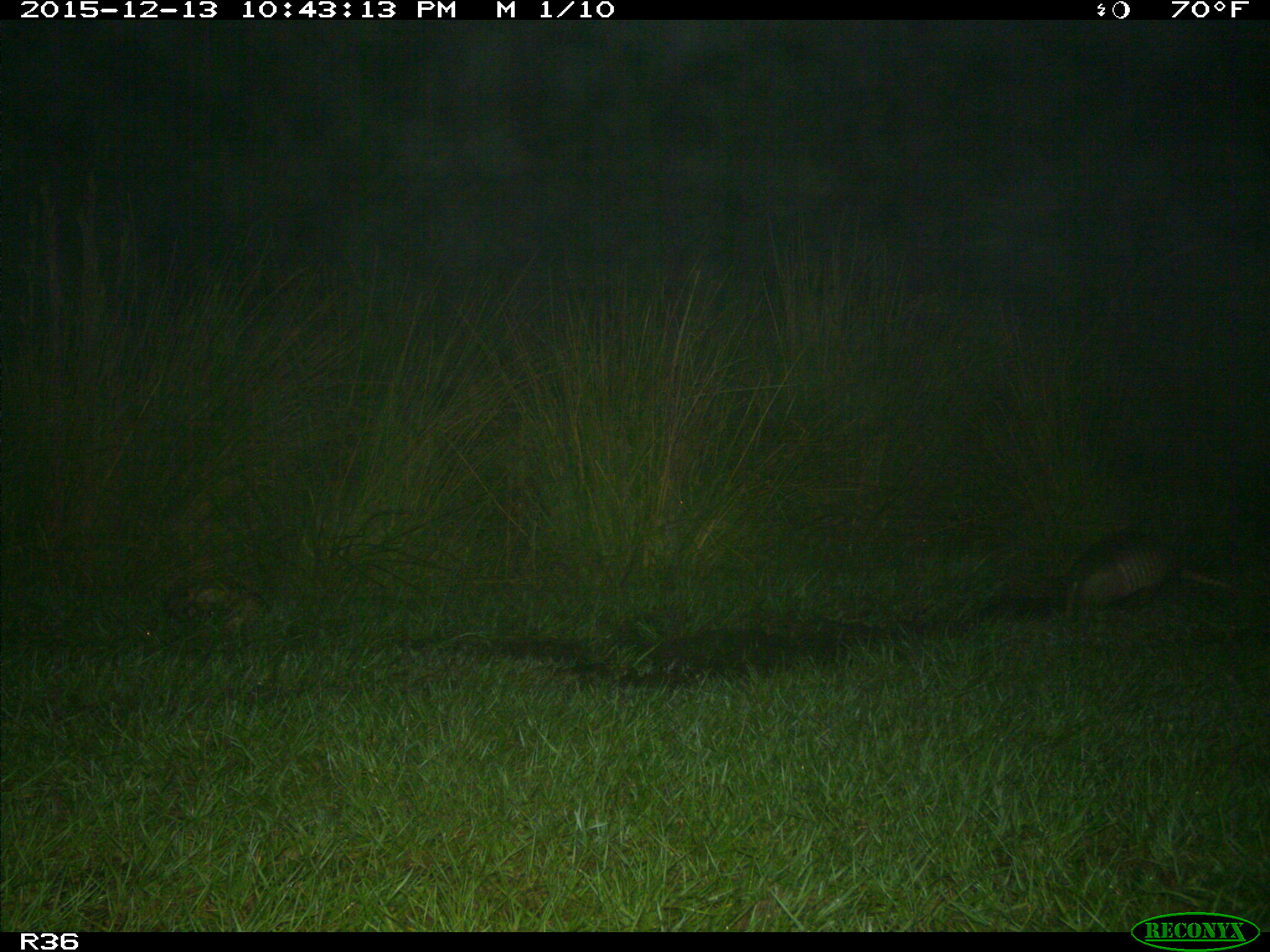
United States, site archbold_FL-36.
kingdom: Animalia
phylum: Chordata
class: Mammalia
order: Cingulata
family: Dasypodidae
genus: Dasypus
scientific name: Dasypus novemcinctus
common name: nine-banded armadillo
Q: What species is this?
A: Dasypus novemcinctus (nine-banded armadillo).